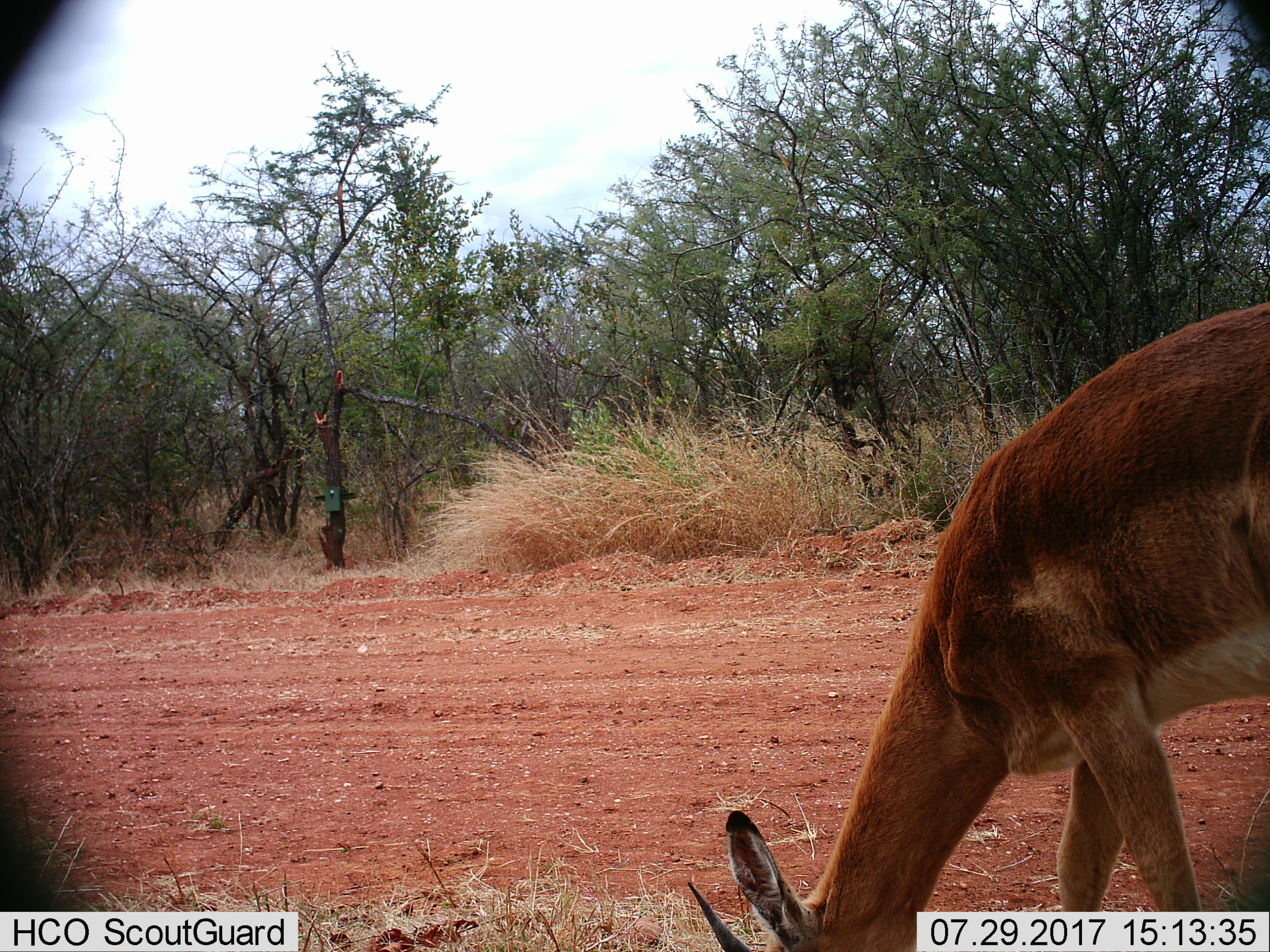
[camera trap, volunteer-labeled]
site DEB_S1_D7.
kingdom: Animalia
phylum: Chordata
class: Mammalia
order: Artiodactyla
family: Bovidae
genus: Aepyceros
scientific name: Aepyceros melampus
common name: impala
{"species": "impala (Aepyceros melampus)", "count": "1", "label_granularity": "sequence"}